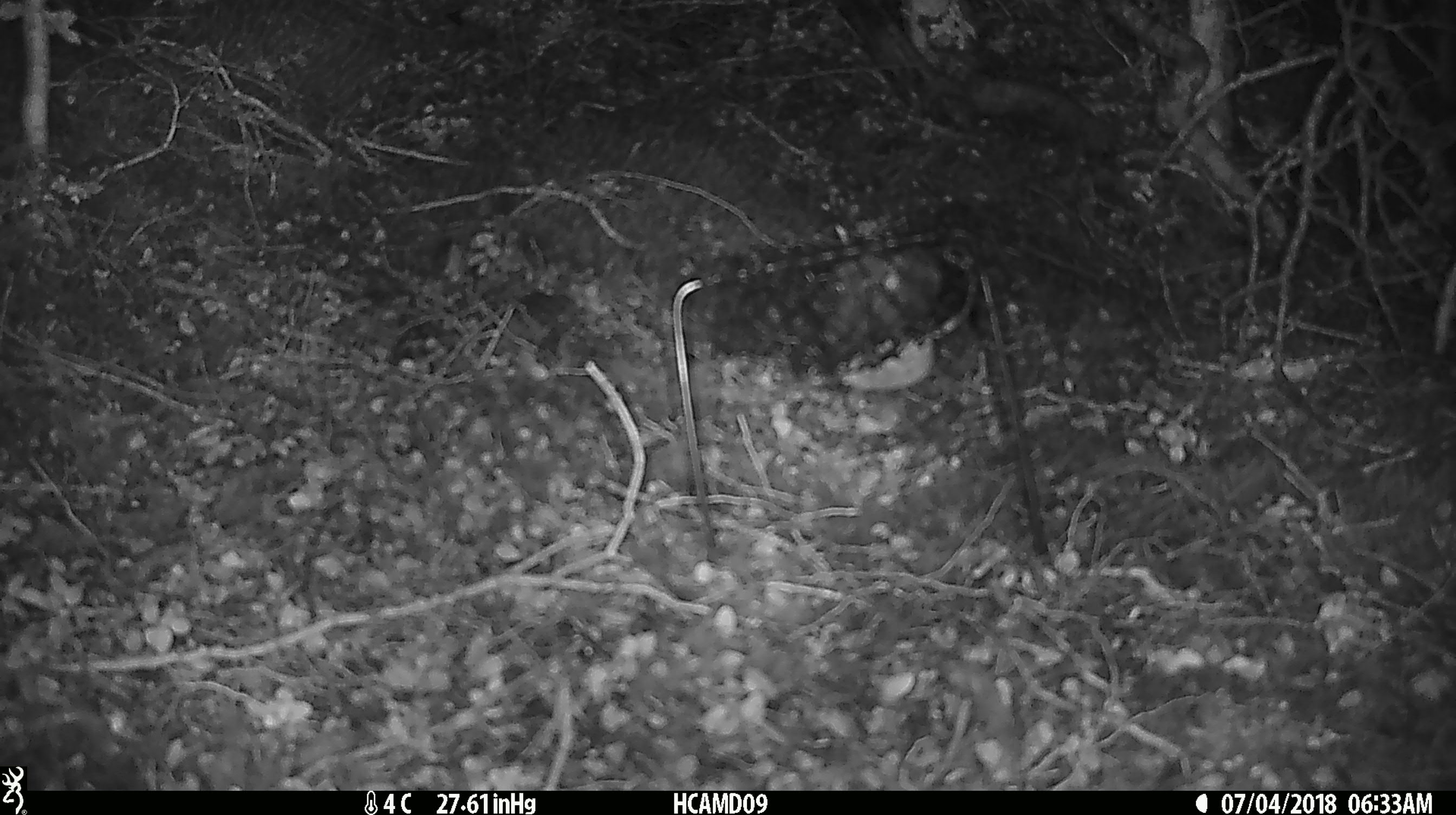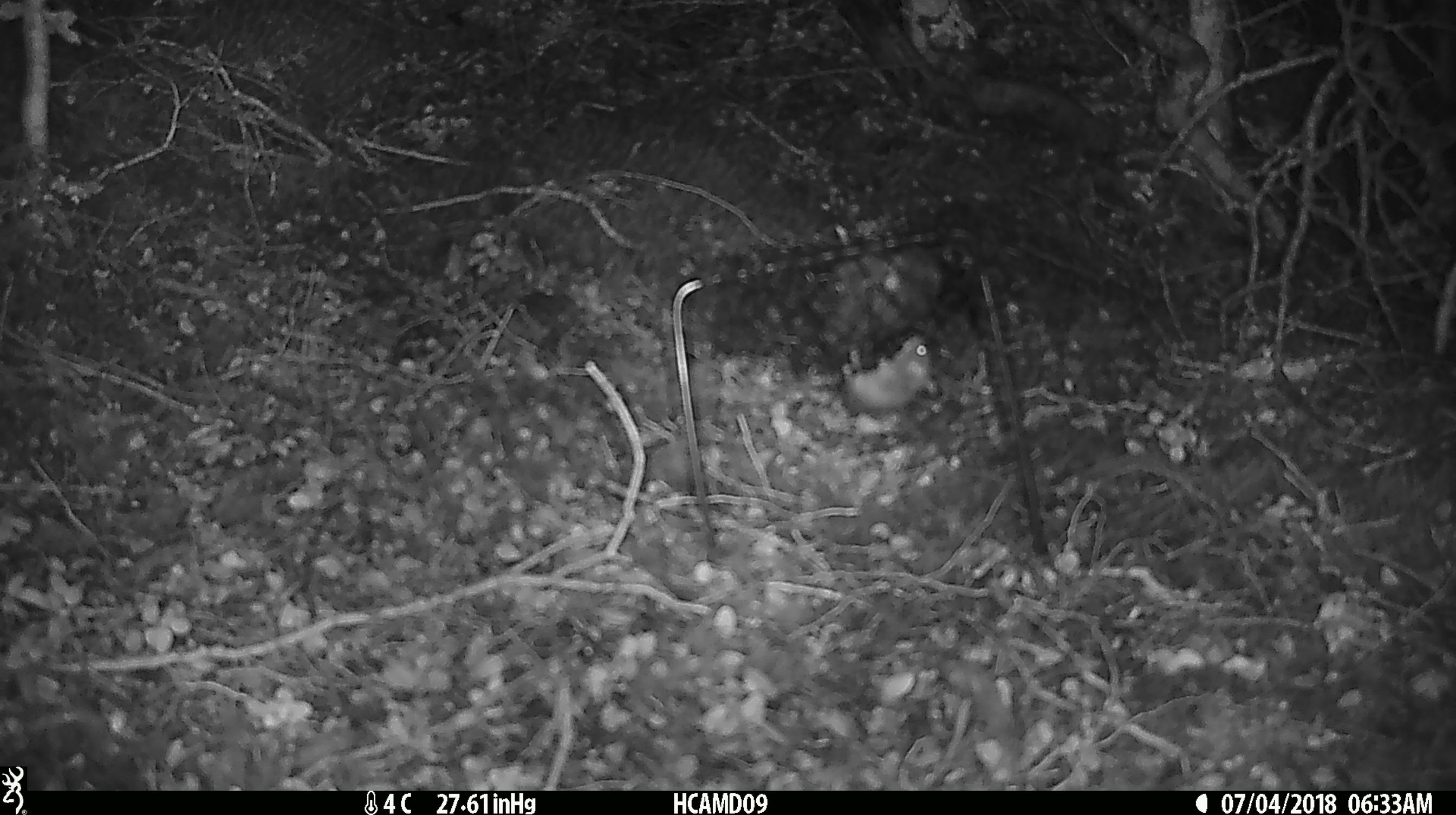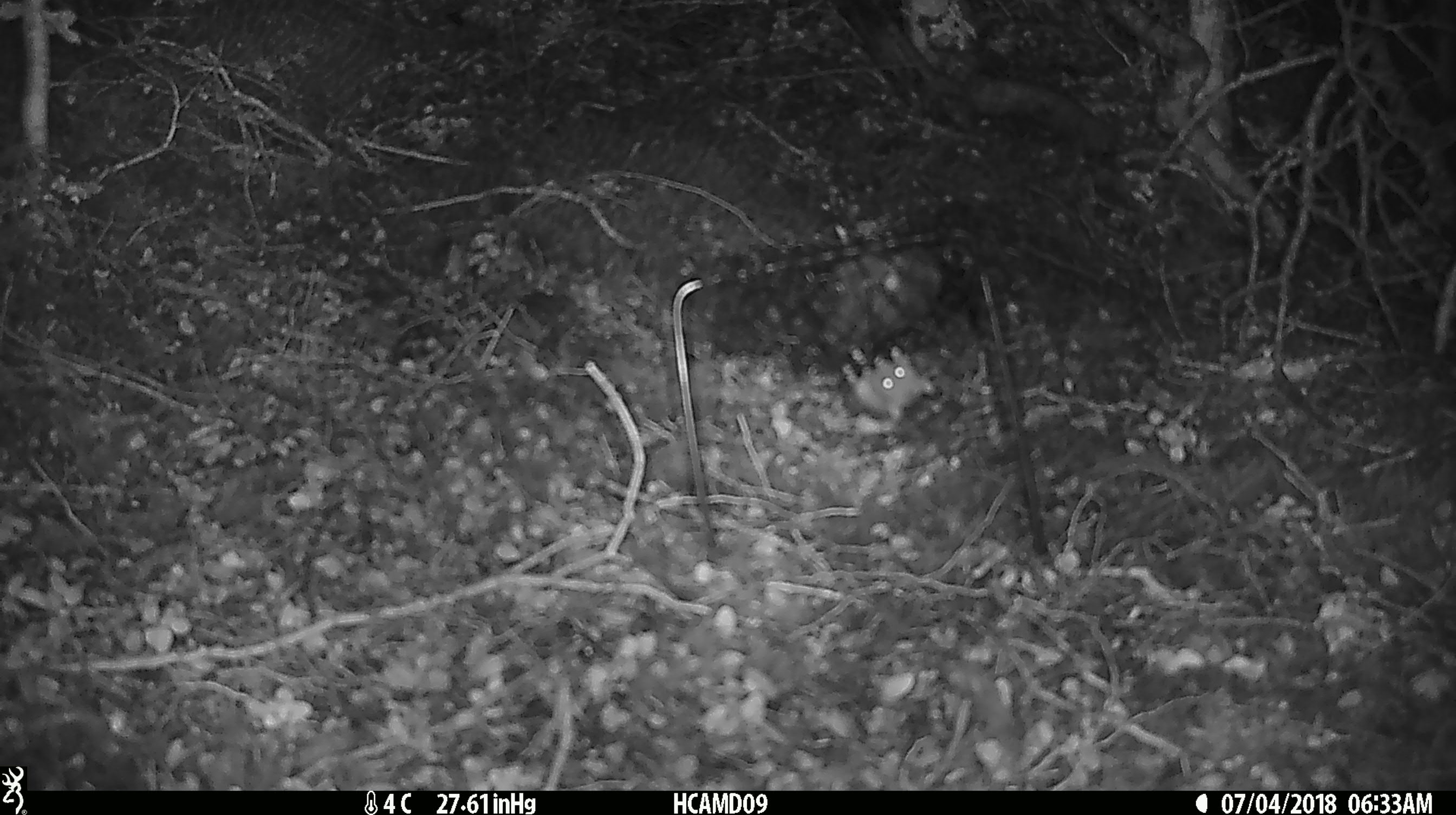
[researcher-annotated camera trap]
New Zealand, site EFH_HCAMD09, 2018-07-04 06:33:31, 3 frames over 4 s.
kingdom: Animalia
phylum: Chordata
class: Mammalia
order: Rodentia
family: Muridae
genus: Mus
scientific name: Mus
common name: mouse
Mouse (Mus).